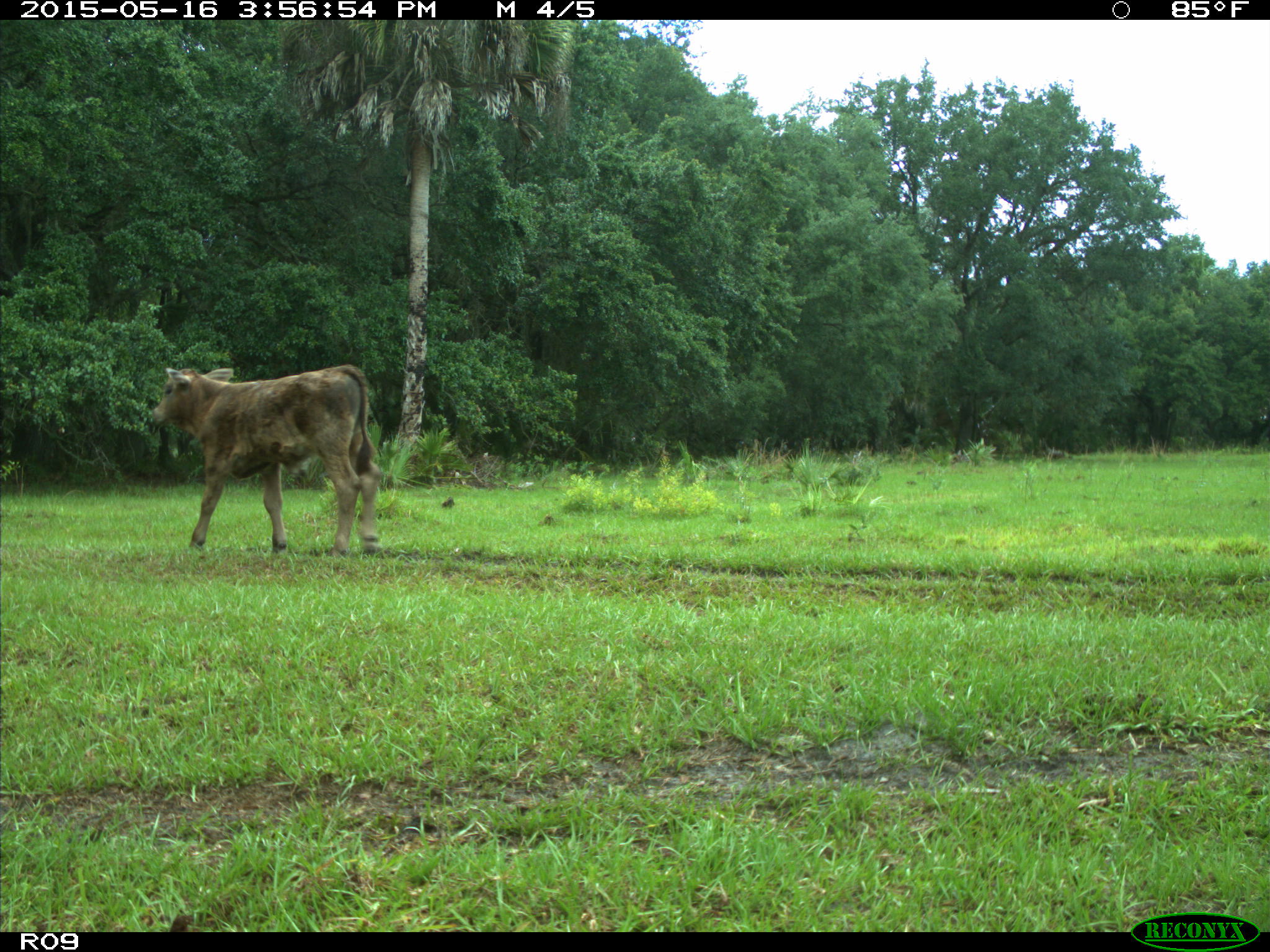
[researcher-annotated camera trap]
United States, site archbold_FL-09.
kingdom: Animalia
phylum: Chordata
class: Mammalia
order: Artiodactyla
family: Bovidae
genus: Bos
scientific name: Bos taurus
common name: domestic cow